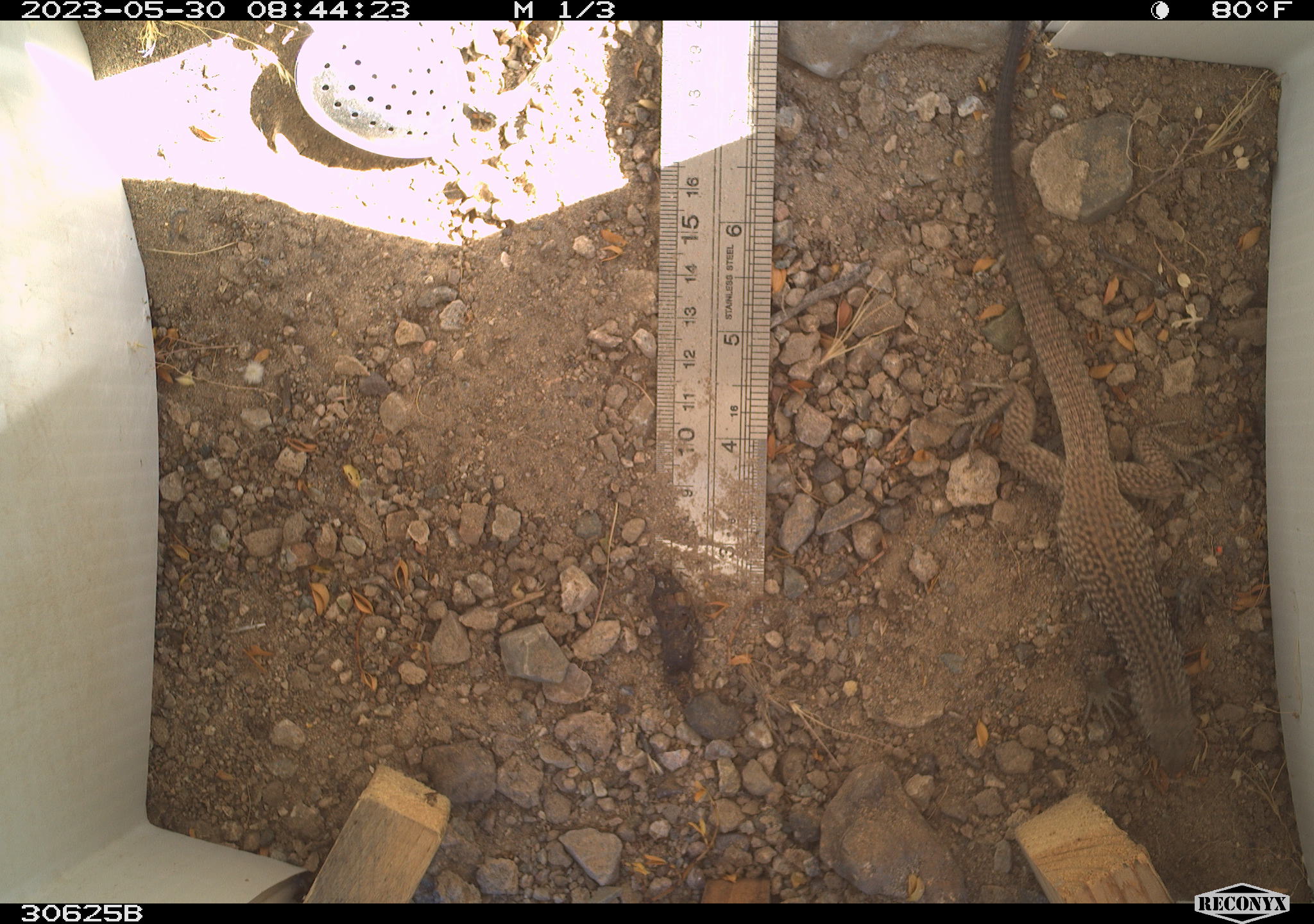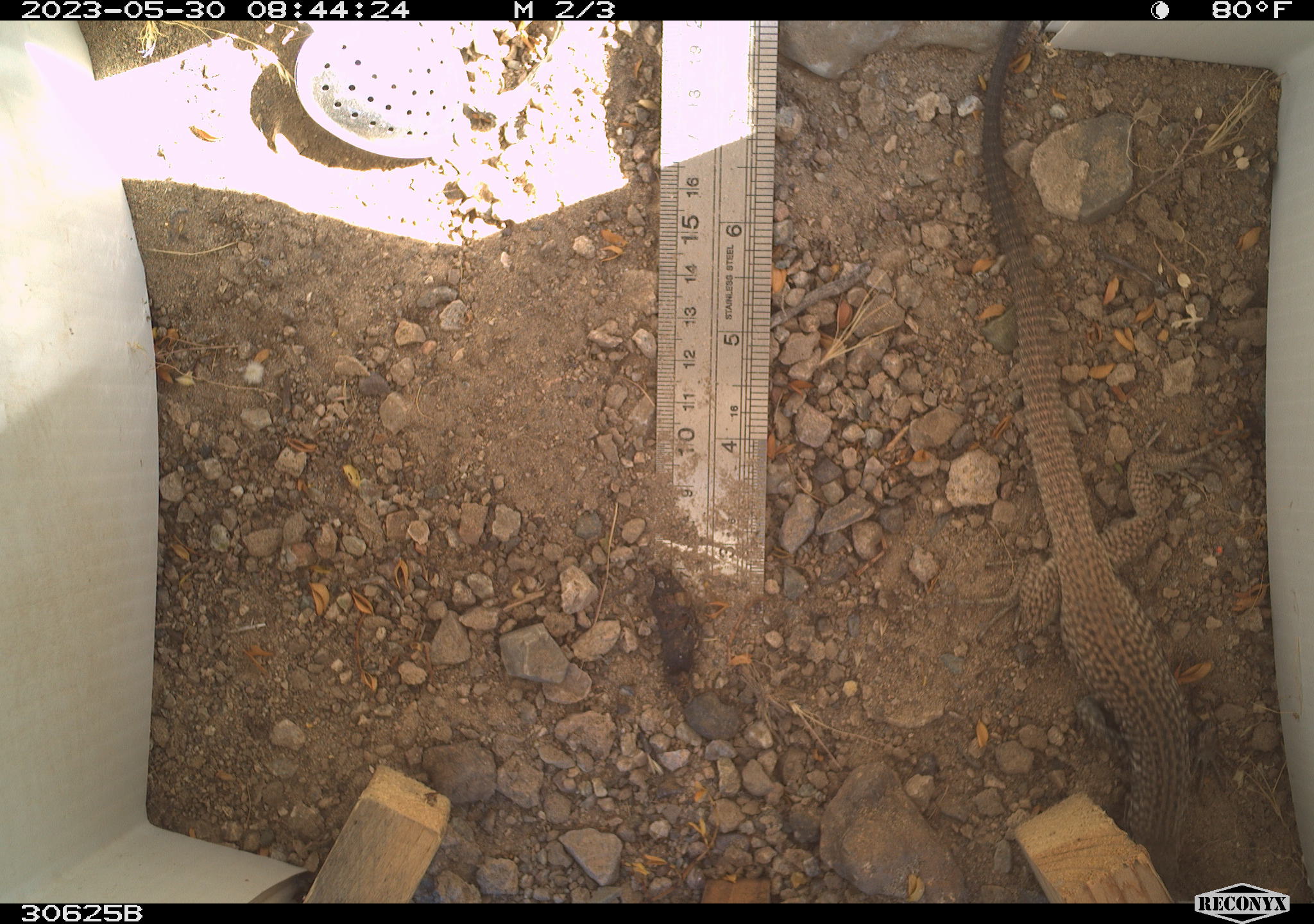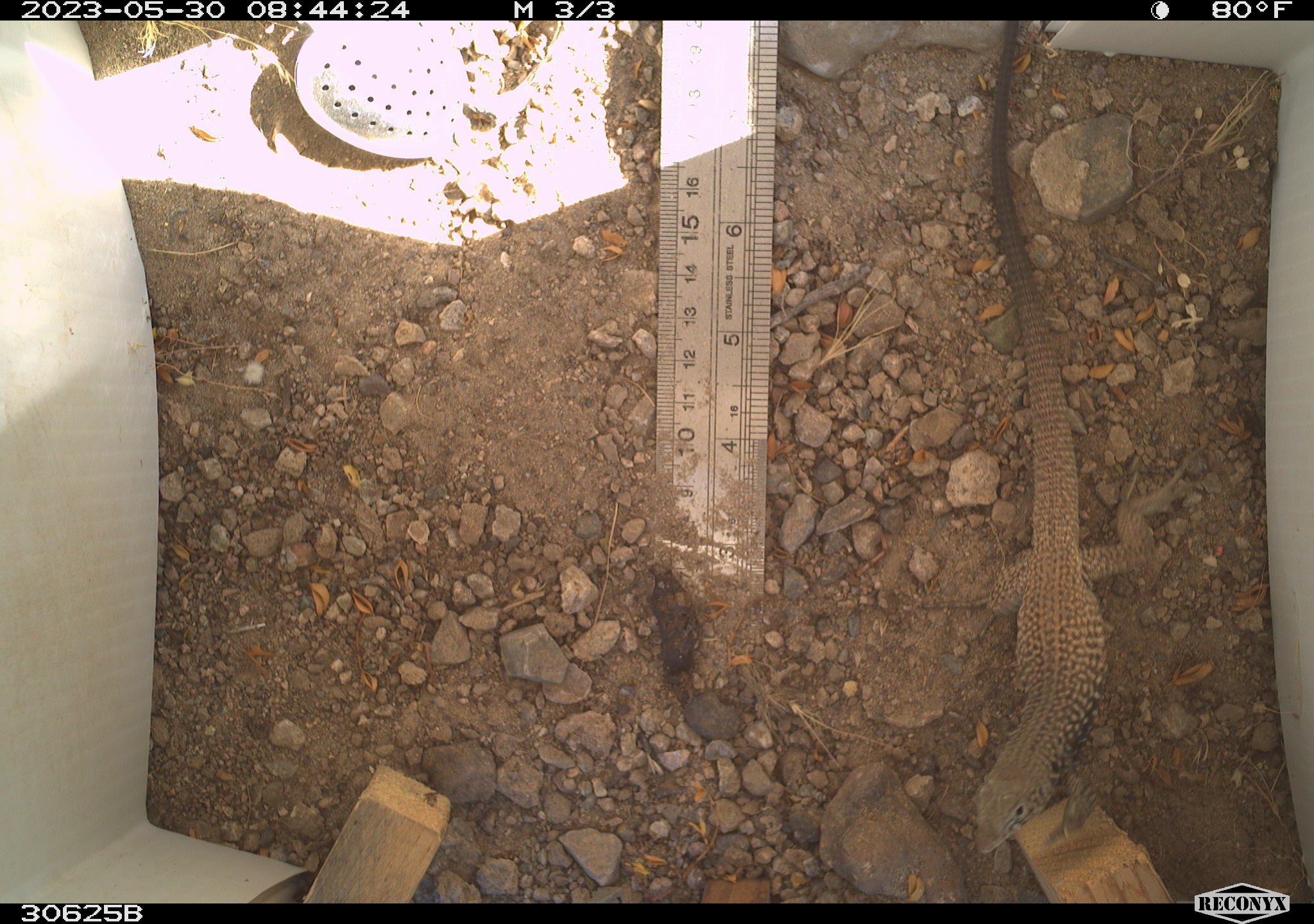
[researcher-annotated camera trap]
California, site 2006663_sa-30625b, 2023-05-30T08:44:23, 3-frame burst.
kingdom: Animalia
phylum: Chordata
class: Reptilia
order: Squamata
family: Teiidae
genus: Aspidoscelis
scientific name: Aspidoscelis tigris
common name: western whiptail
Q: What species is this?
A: Western whiptail (Aspidoscelis tigris).